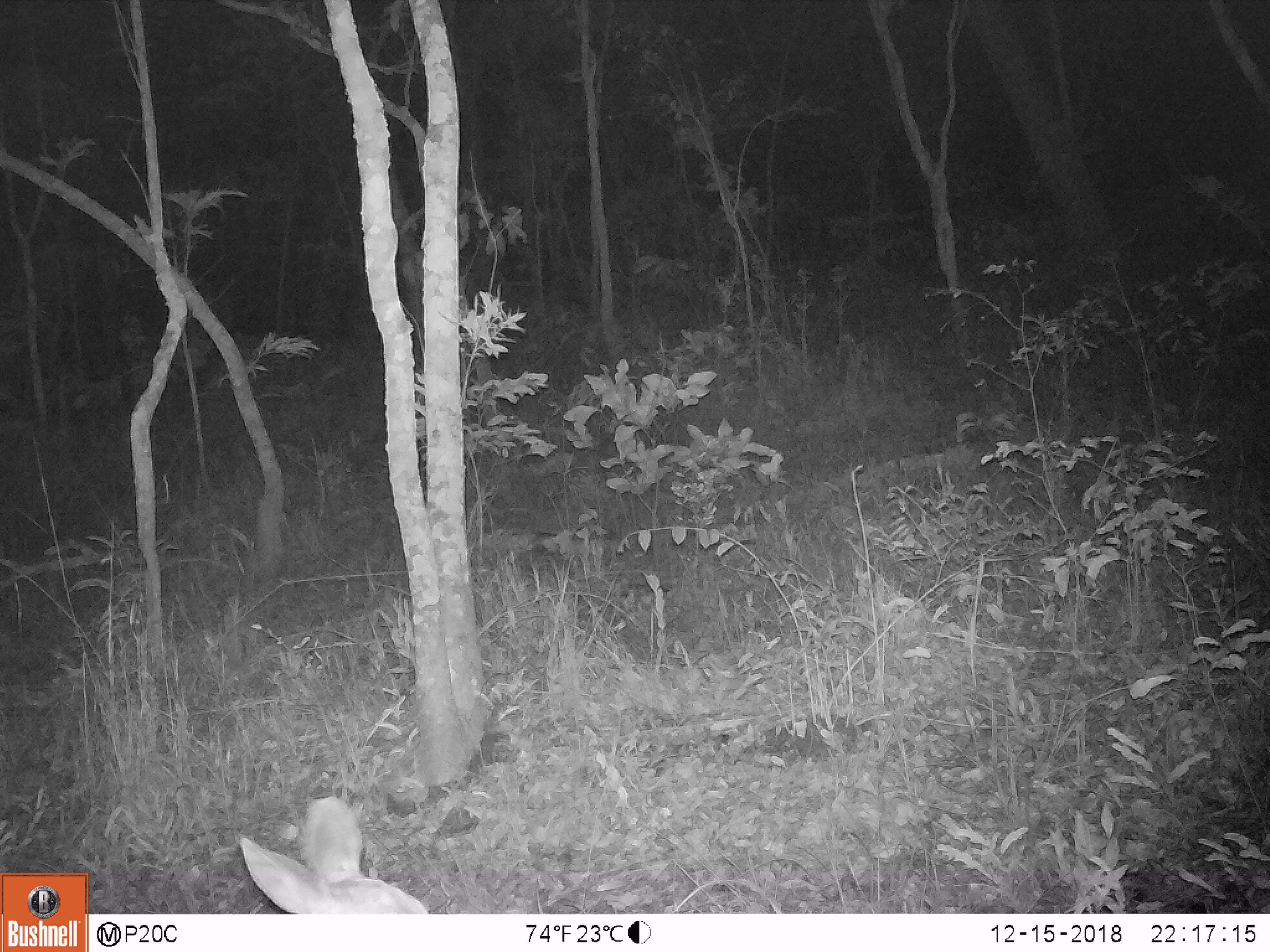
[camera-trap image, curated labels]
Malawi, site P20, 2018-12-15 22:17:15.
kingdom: Animalia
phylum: Chordata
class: Mammalia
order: Artiodactyla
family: Bovidae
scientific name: Antilopinae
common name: small antelope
Small antelope (Antilopinae), count 1.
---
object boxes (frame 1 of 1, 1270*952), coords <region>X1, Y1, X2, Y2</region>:
small antelope: <region>232, 789, 443, 912</region>